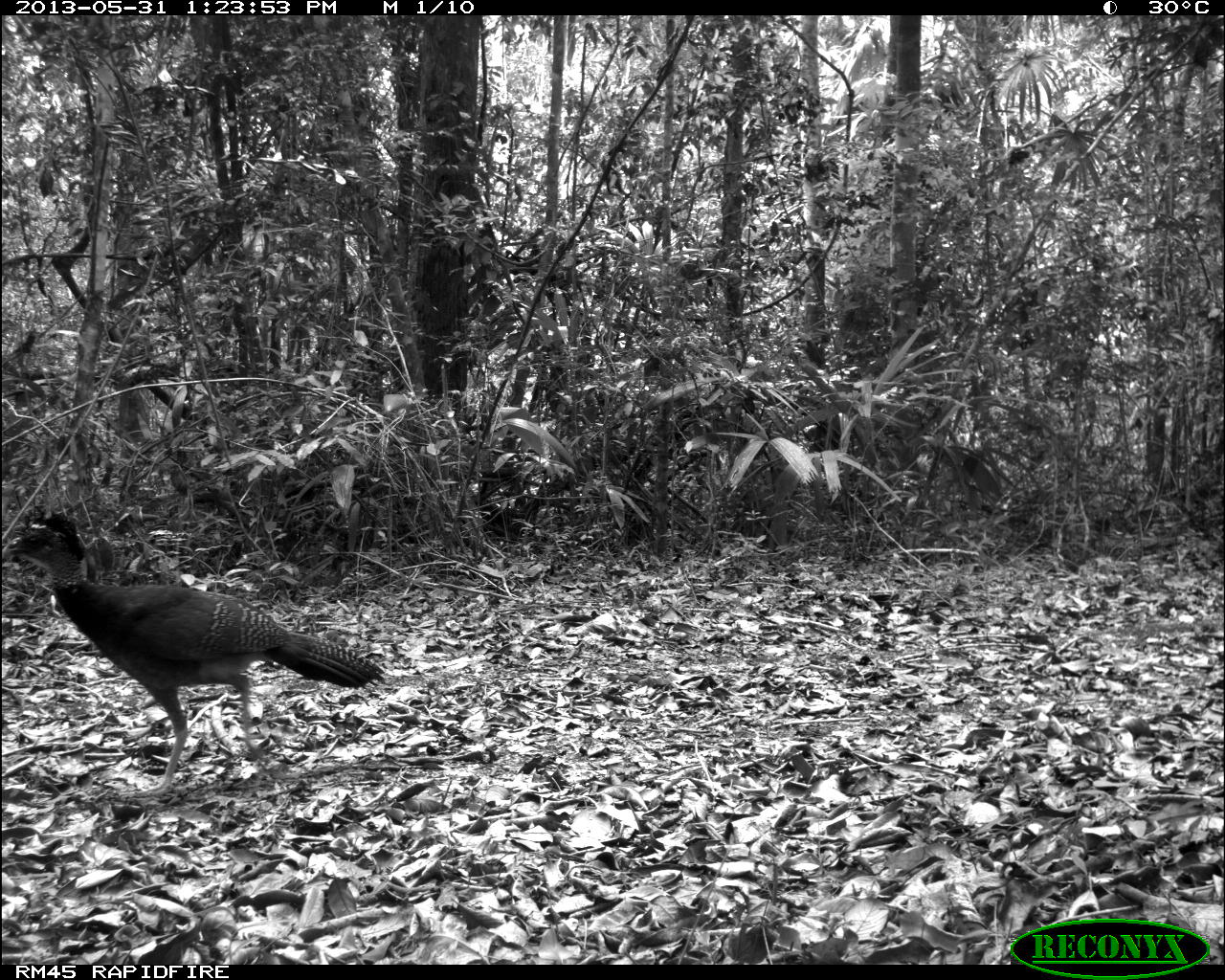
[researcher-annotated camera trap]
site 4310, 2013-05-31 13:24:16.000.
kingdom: Animalia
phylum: Chordata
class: Aves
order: Galliformes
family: Cracidae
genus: Crax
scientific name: Crax rubra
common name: great curassow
Crax rubra (great curassow), count 1, sex female.